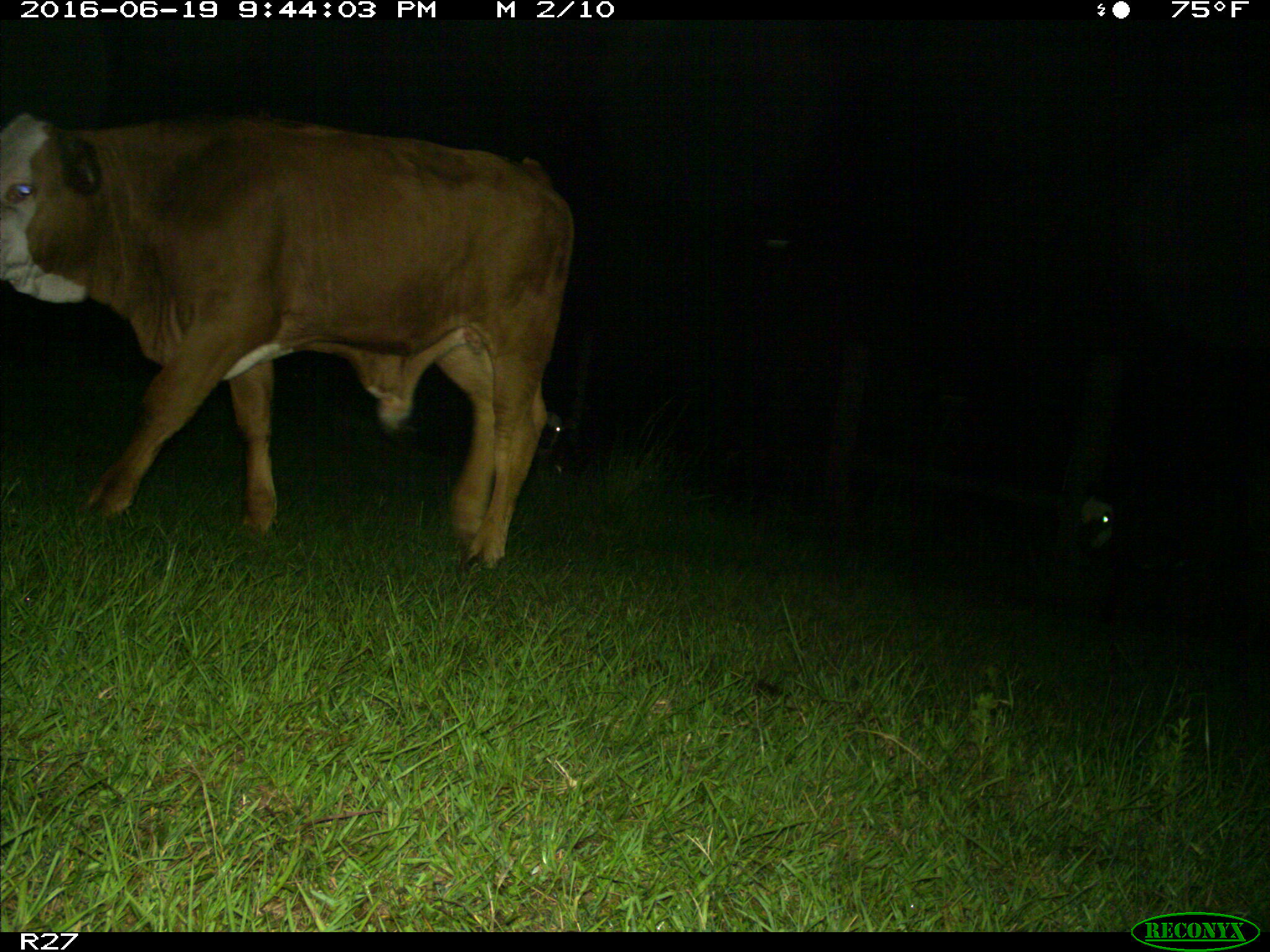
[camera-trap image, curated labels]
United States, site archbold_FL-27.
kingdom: Animalia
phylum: Chordata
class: Mammalia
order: Artiodactyla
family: Bovidae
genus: Bos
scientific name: Bos taurus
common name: domestic cow